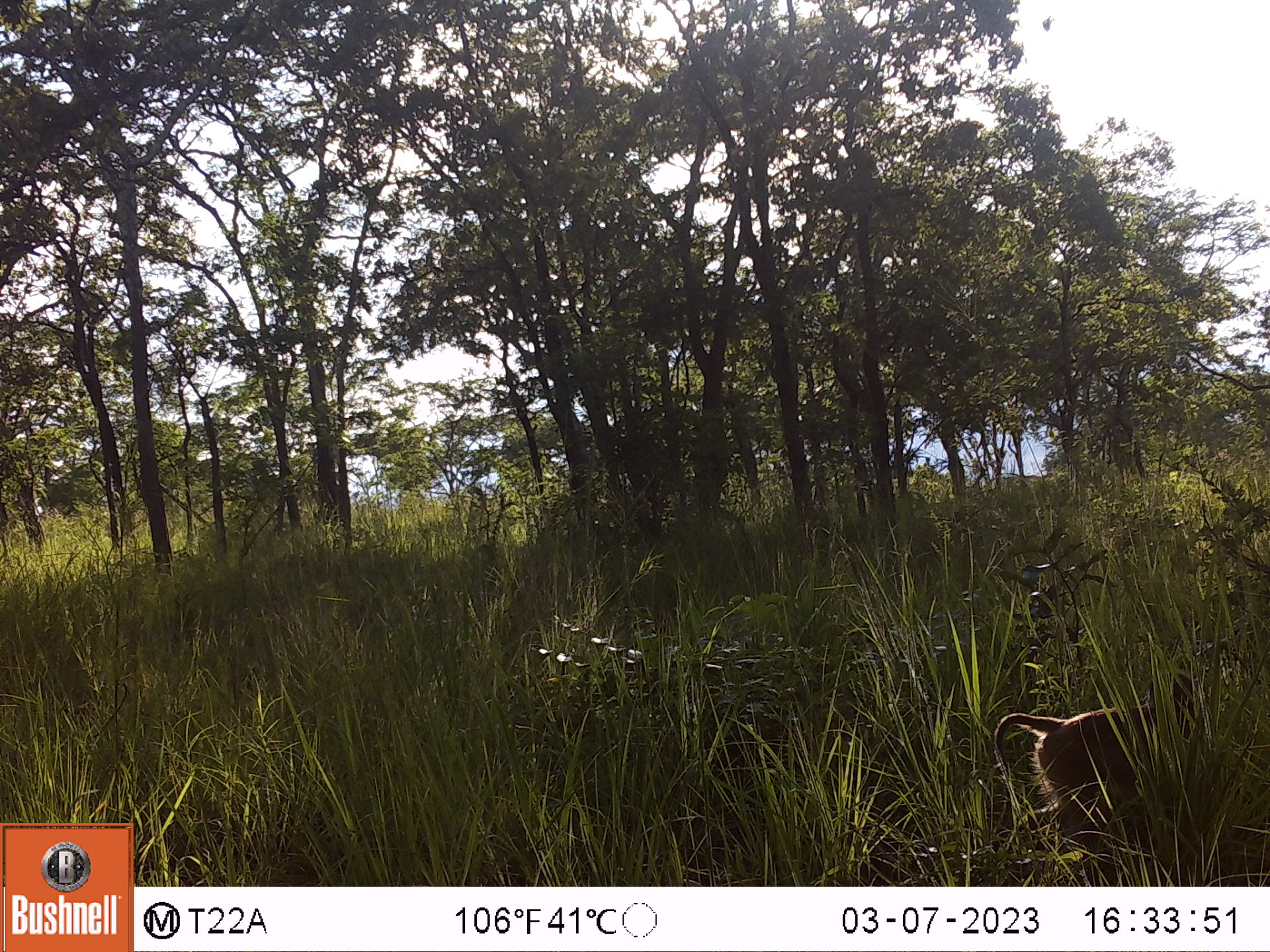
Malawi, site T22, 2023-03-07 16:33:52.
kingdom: Animalia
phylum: Chordata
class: Mammalia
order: Primates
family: Cercopithecidae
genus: Papio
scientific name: Papio cynocephalus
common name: yellow baboon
Yellow baboon (Papio cynocephalus), count 1.